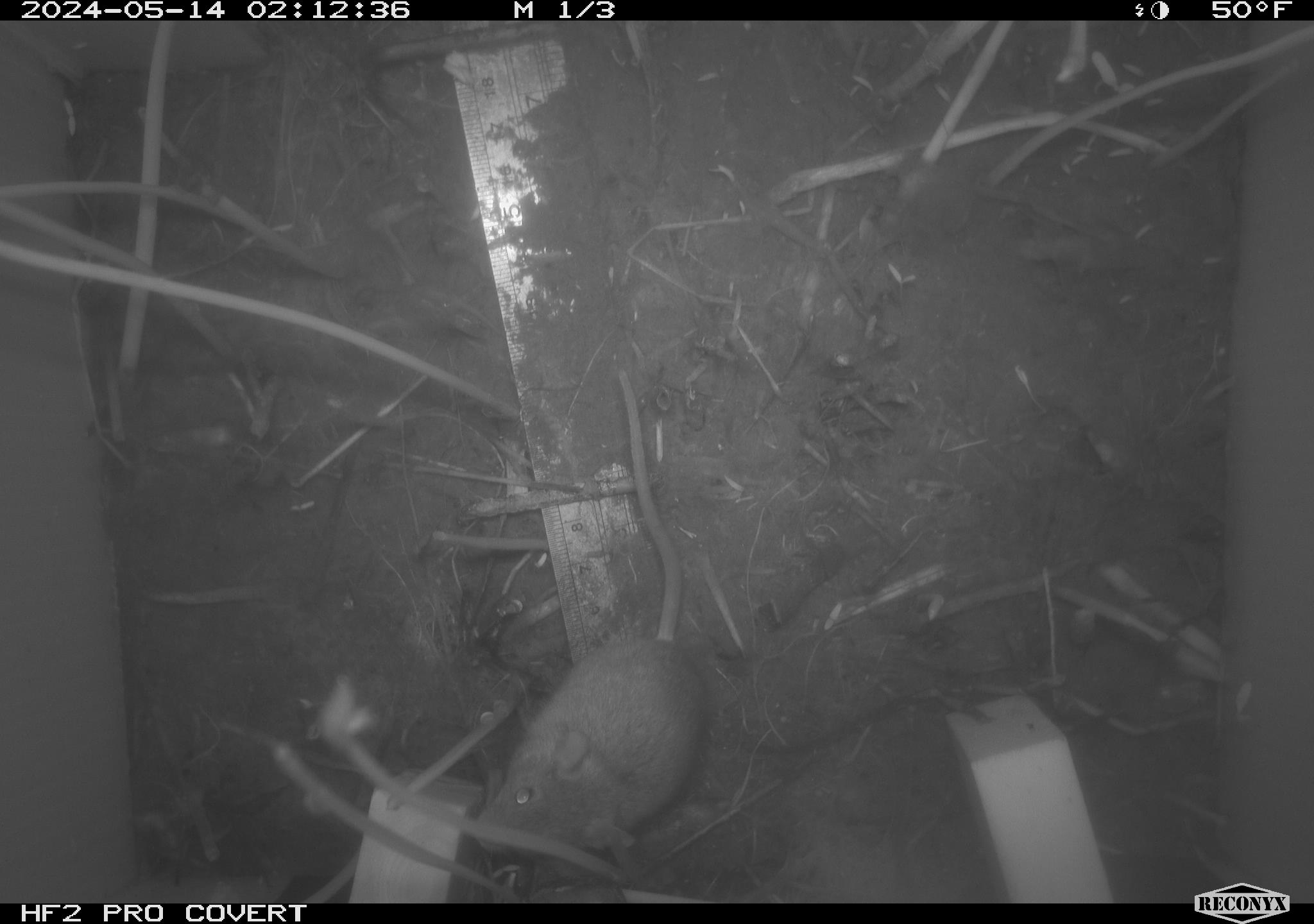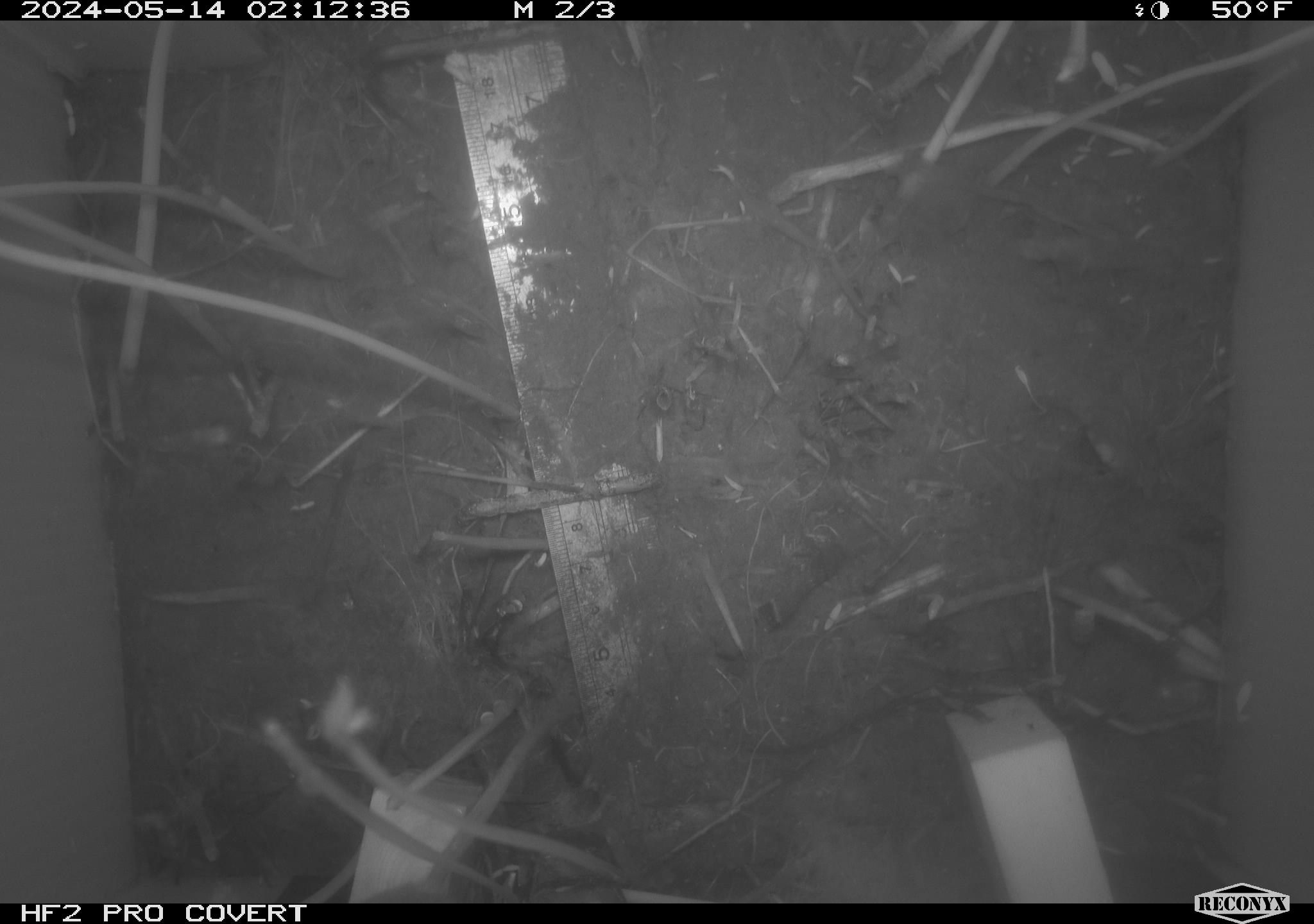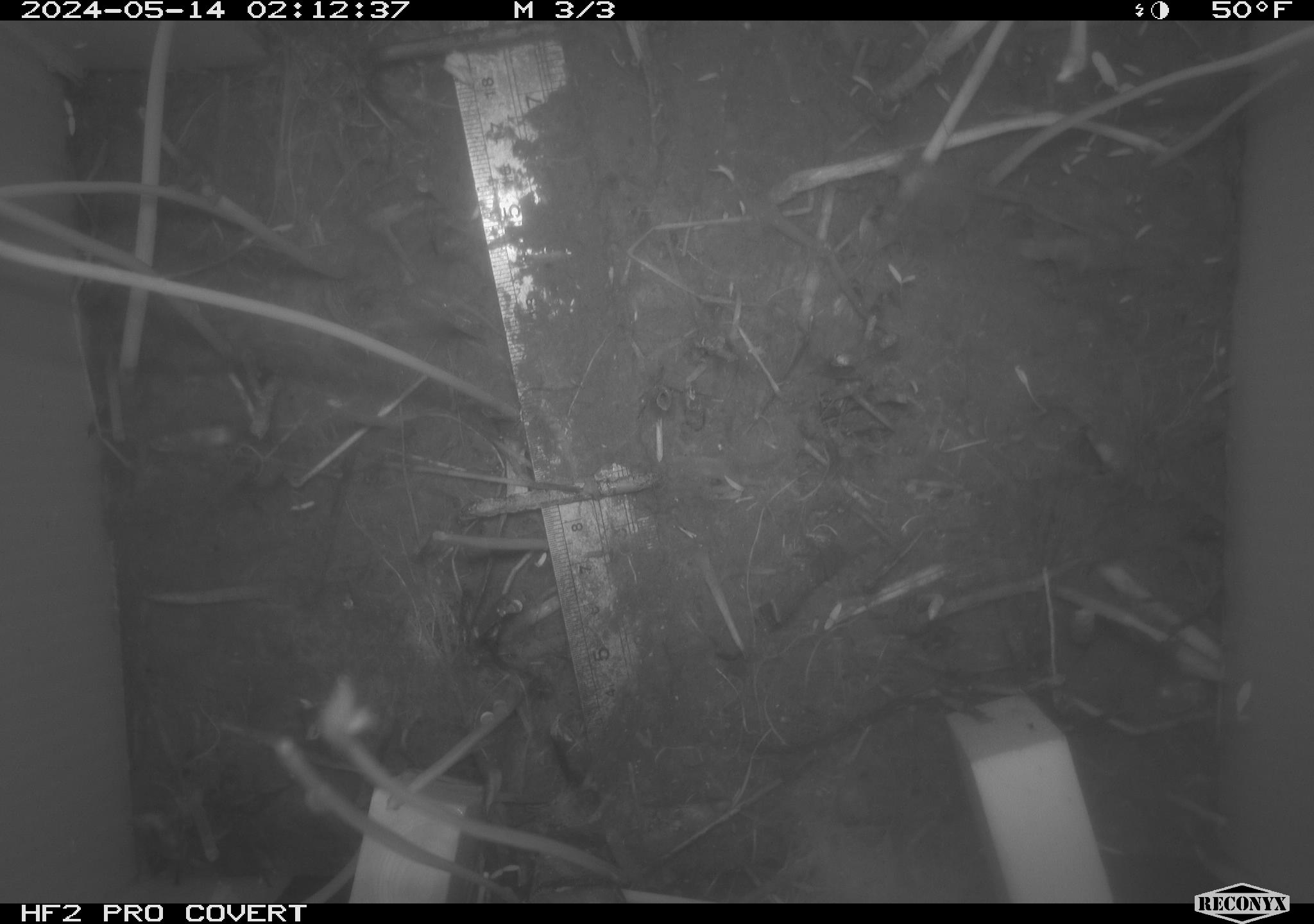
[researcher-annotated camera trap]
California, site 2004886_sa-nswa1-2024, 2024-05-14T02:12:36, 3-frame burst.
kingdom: Animalia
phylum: Chordata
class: Mammalia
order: Rodentia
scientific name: Rodentia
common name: mouse species